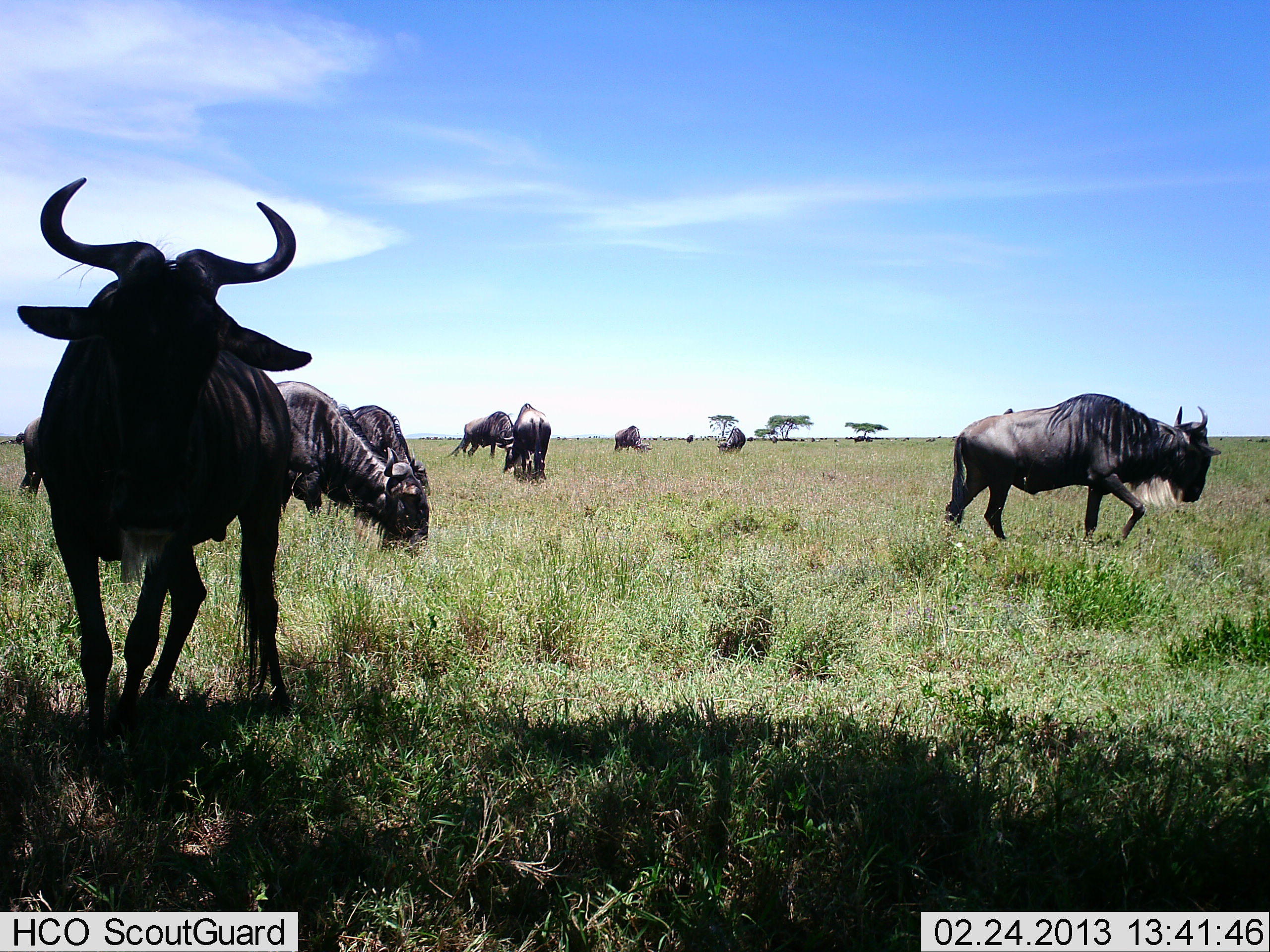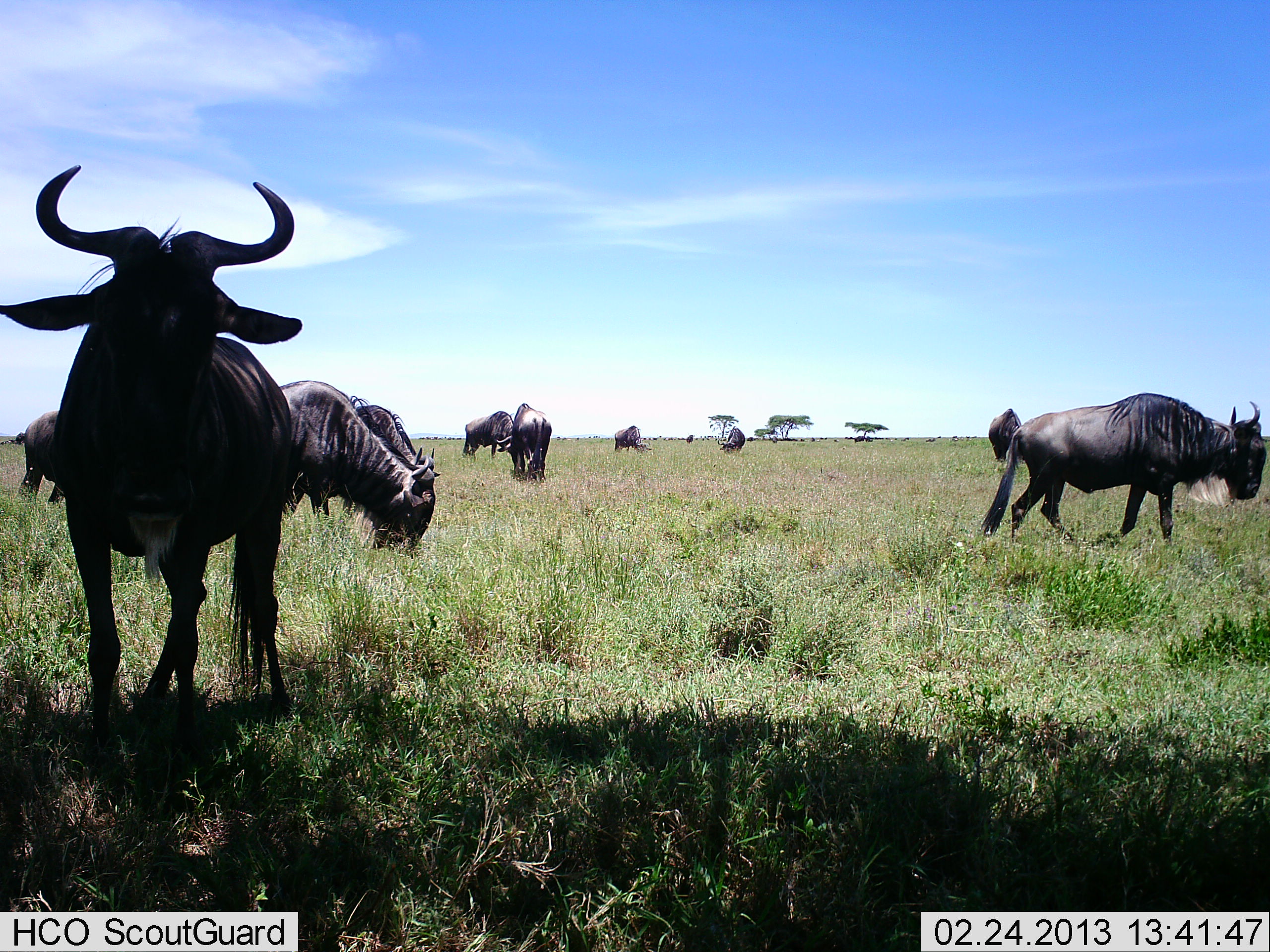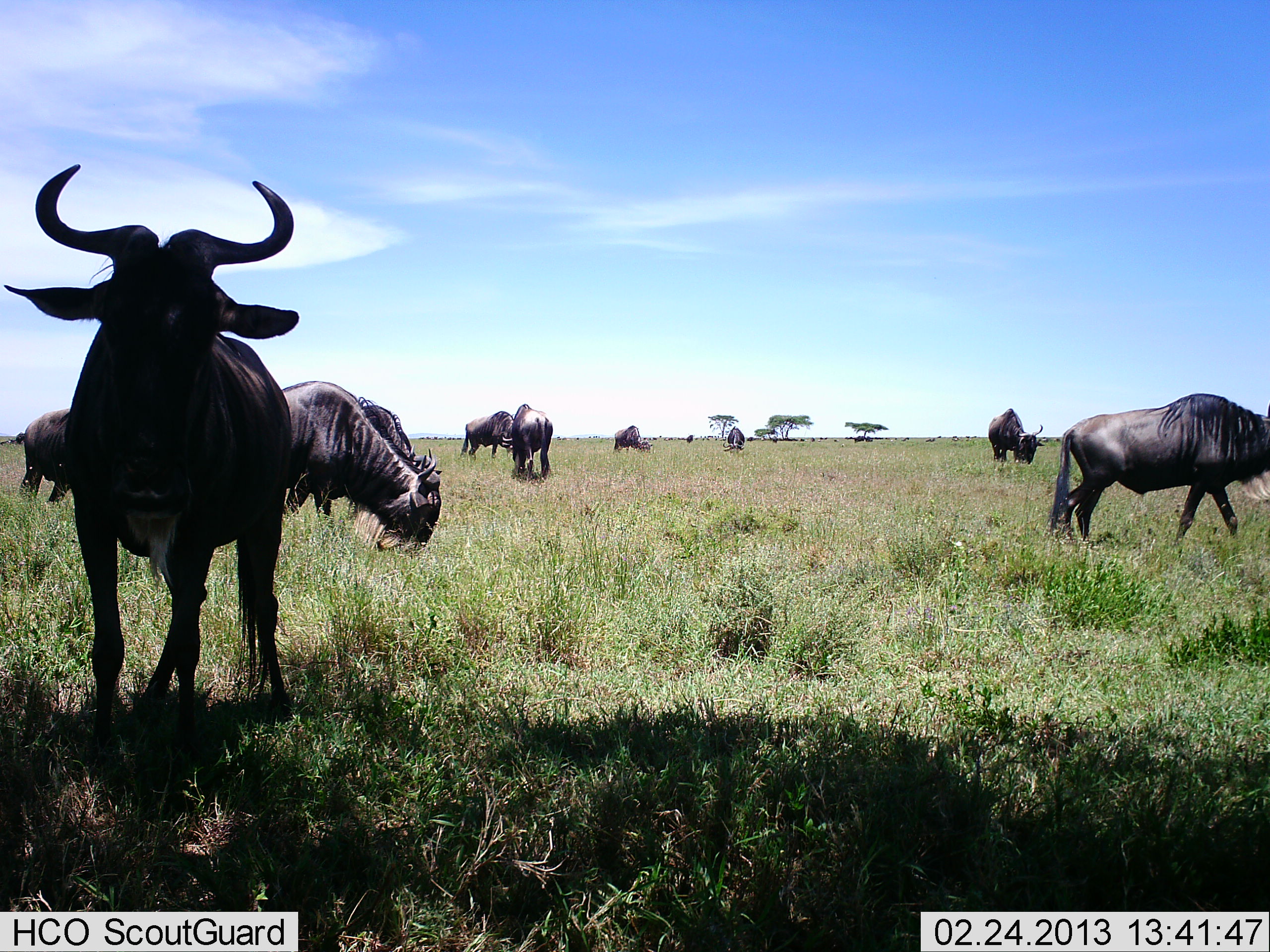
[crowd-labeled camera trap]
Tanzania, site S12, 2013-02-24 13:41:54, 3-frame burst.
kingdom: Animalia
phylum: Chordata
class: Mammalia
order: Artiodactyla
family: Bovidae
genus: Connochaetes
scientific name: Connochaetes taurinus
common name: blue wildebeest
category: wildebeest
Wildebeest (blue wildebeest) (Connochaetes taurinus), count 10. Behavior (volunteer vote fractions): standing 61%, resting 0%, moving 70%, interacting 9%. Young present (vote fraction): 0%. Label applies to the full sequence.